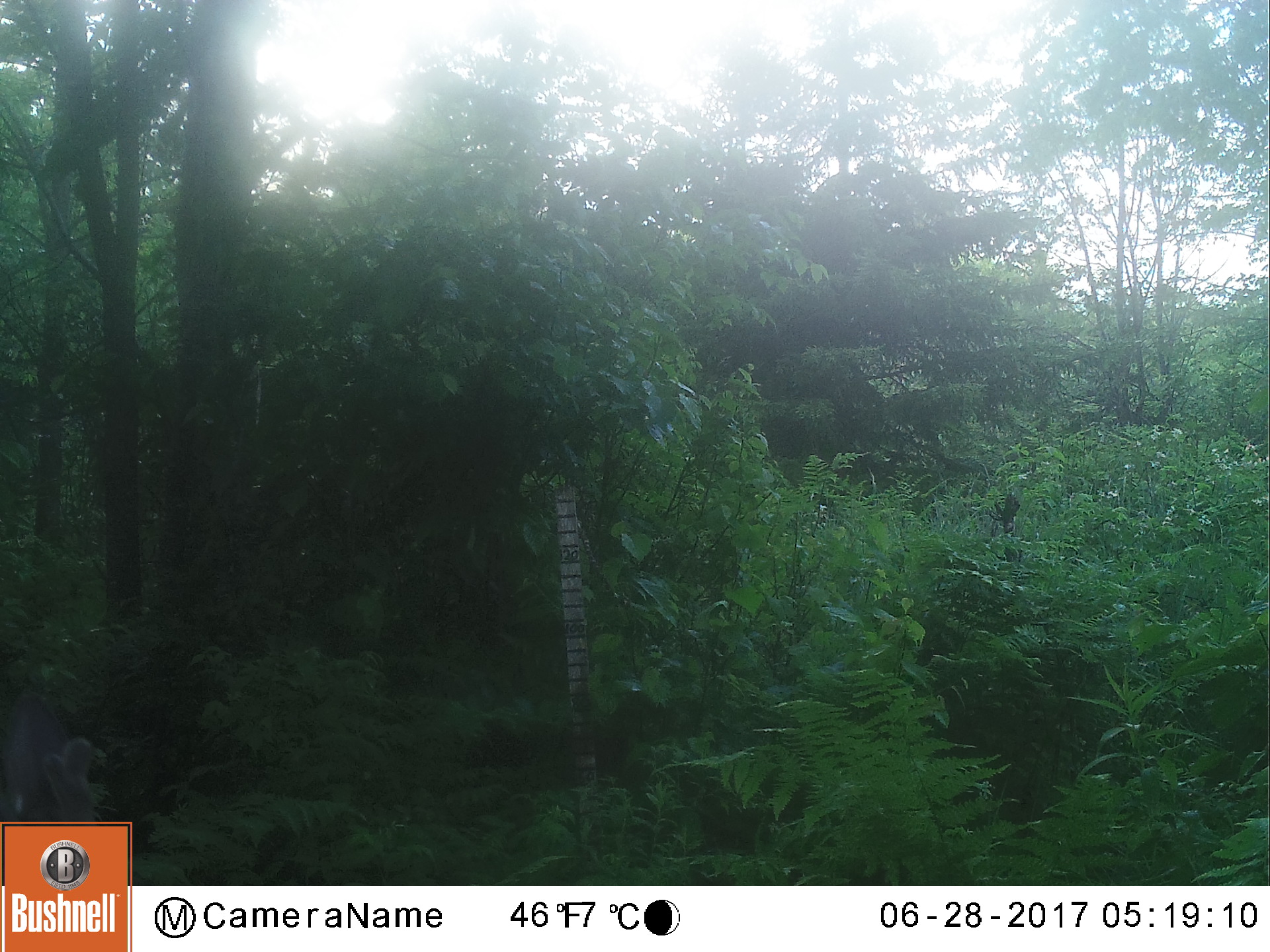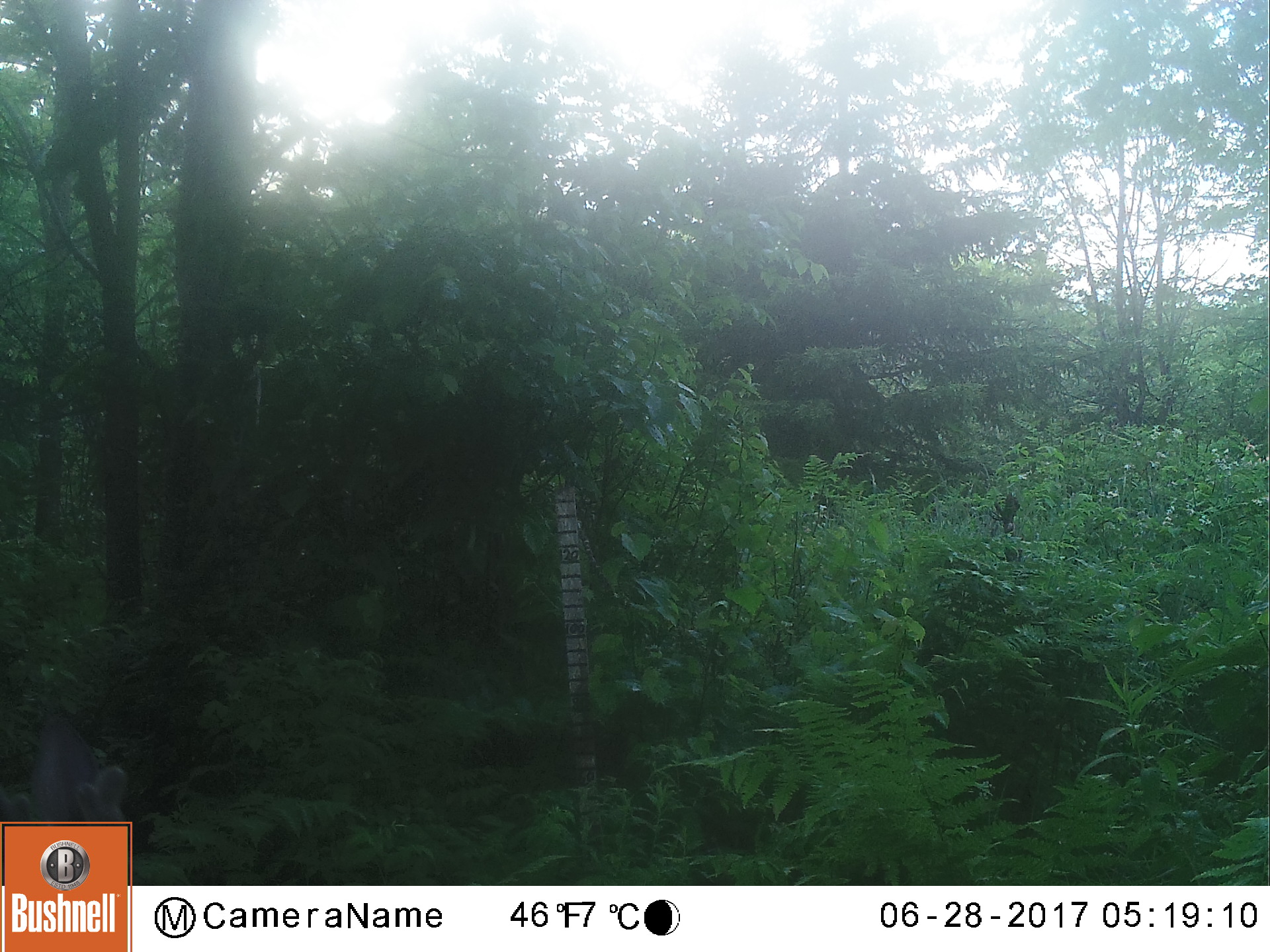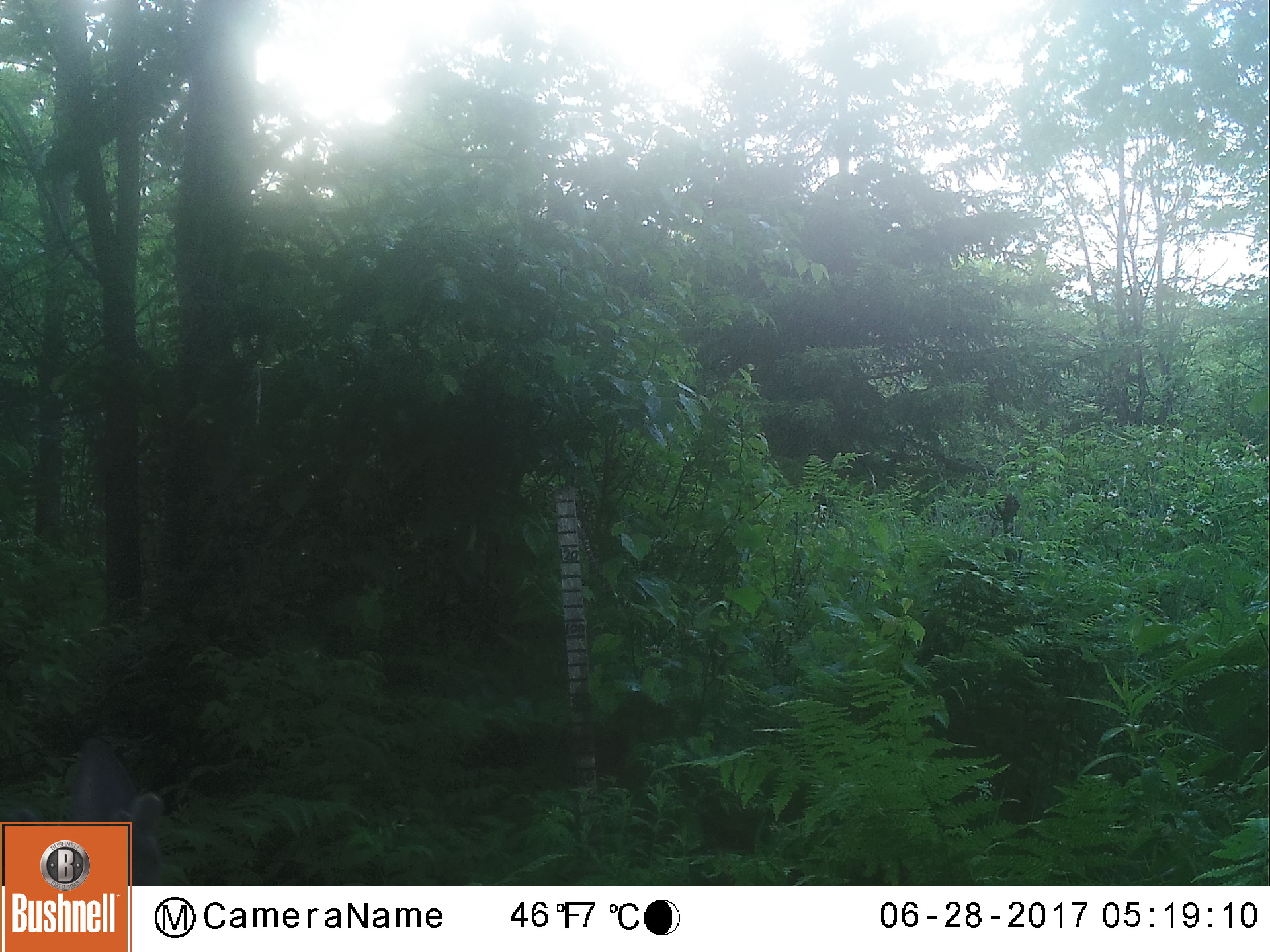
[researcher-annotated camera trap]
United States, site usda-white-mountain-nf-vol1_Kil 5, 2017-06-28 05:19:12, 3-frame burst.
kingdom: Animalia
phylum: Chordata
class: Mammalia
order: Artiodactyla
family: Cervidae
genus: Odocoileus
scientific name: Odocoileus virginianus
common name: white-tailed deer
White-tailed deer (Odocoileus virginianus).